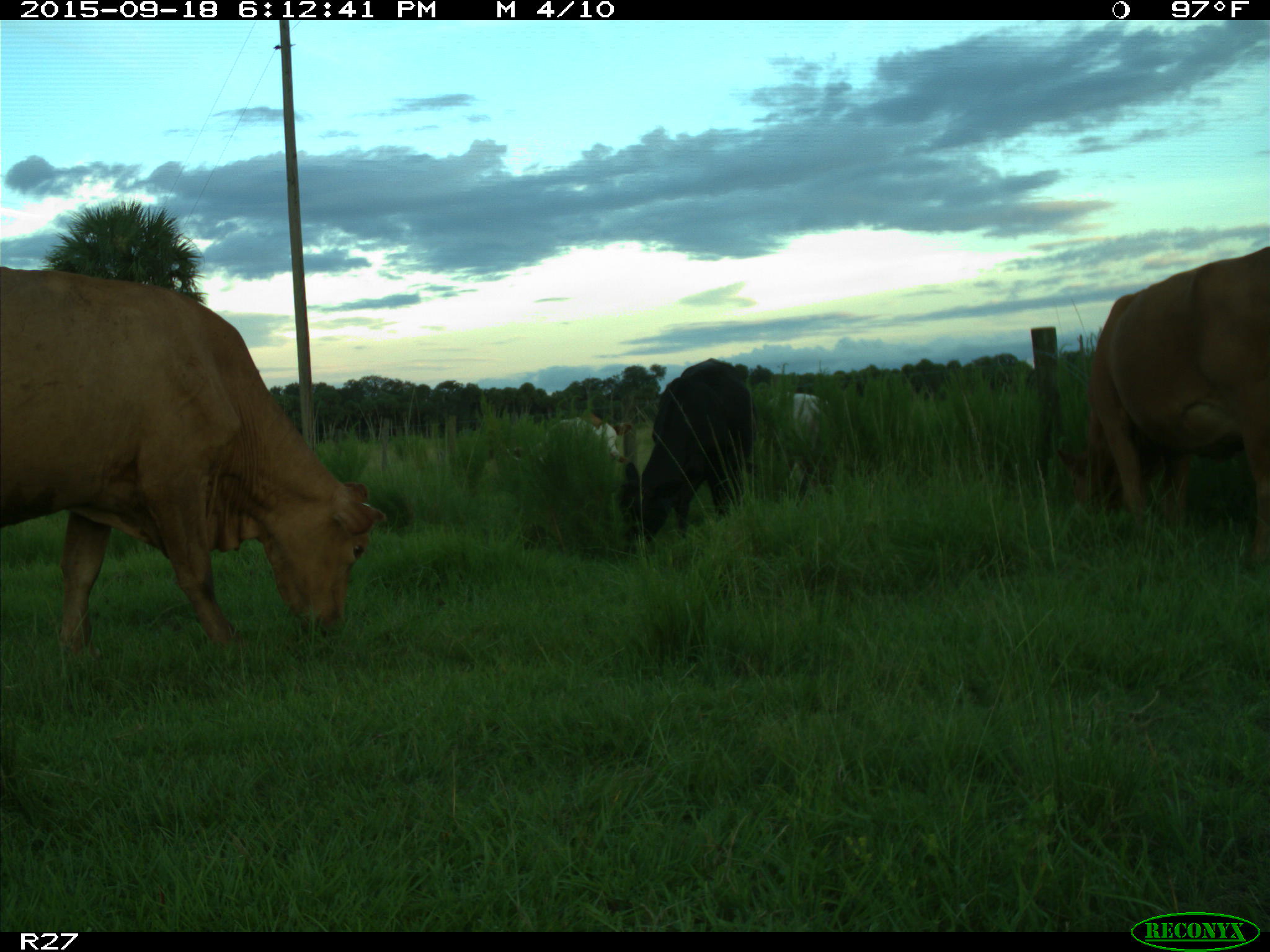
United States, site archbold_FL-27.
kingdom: Animalia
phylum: Chordata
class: Mammalia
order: Artiodactyla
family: Bovidae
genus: Bos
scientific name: Bos taurus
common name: domestic cow